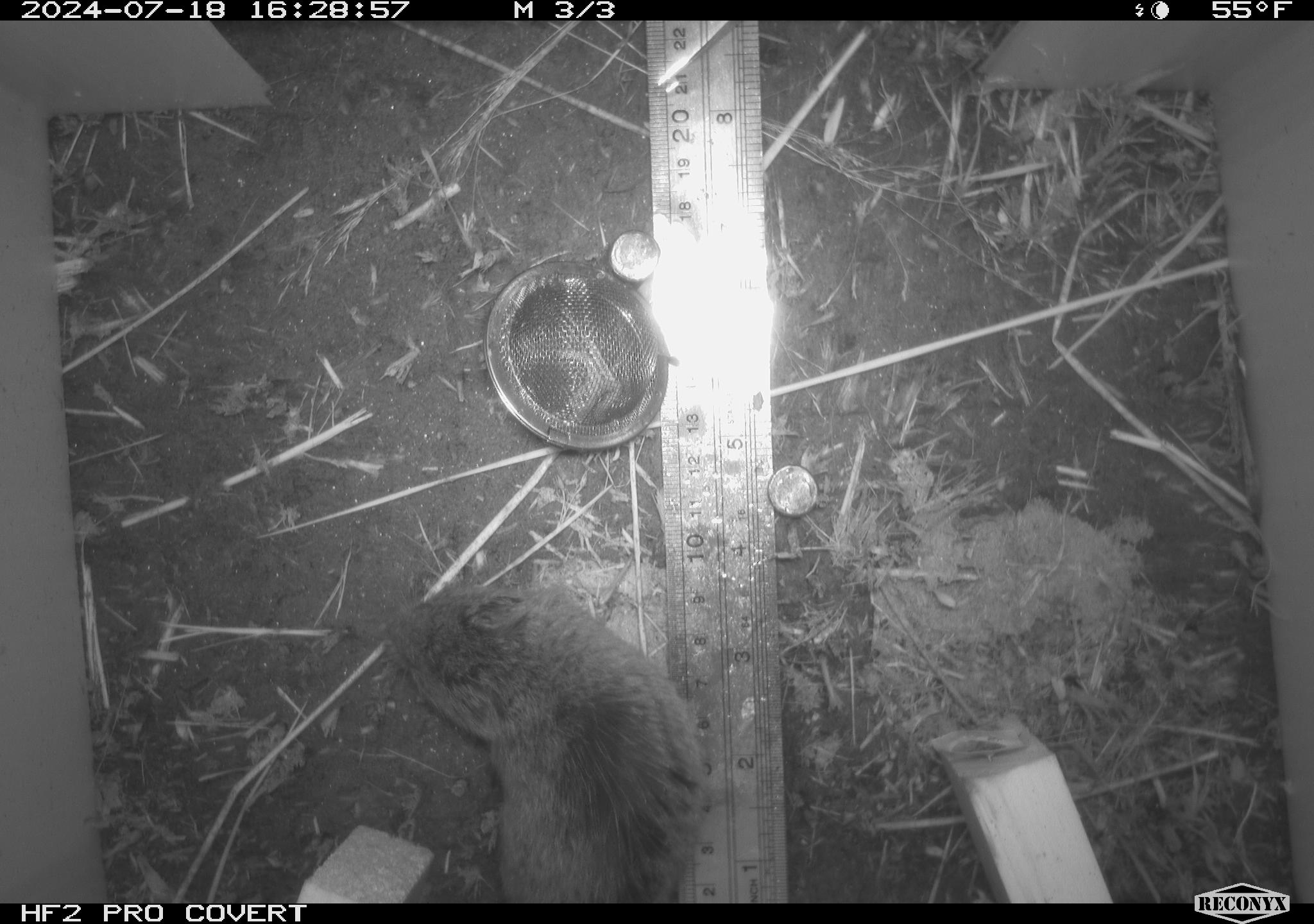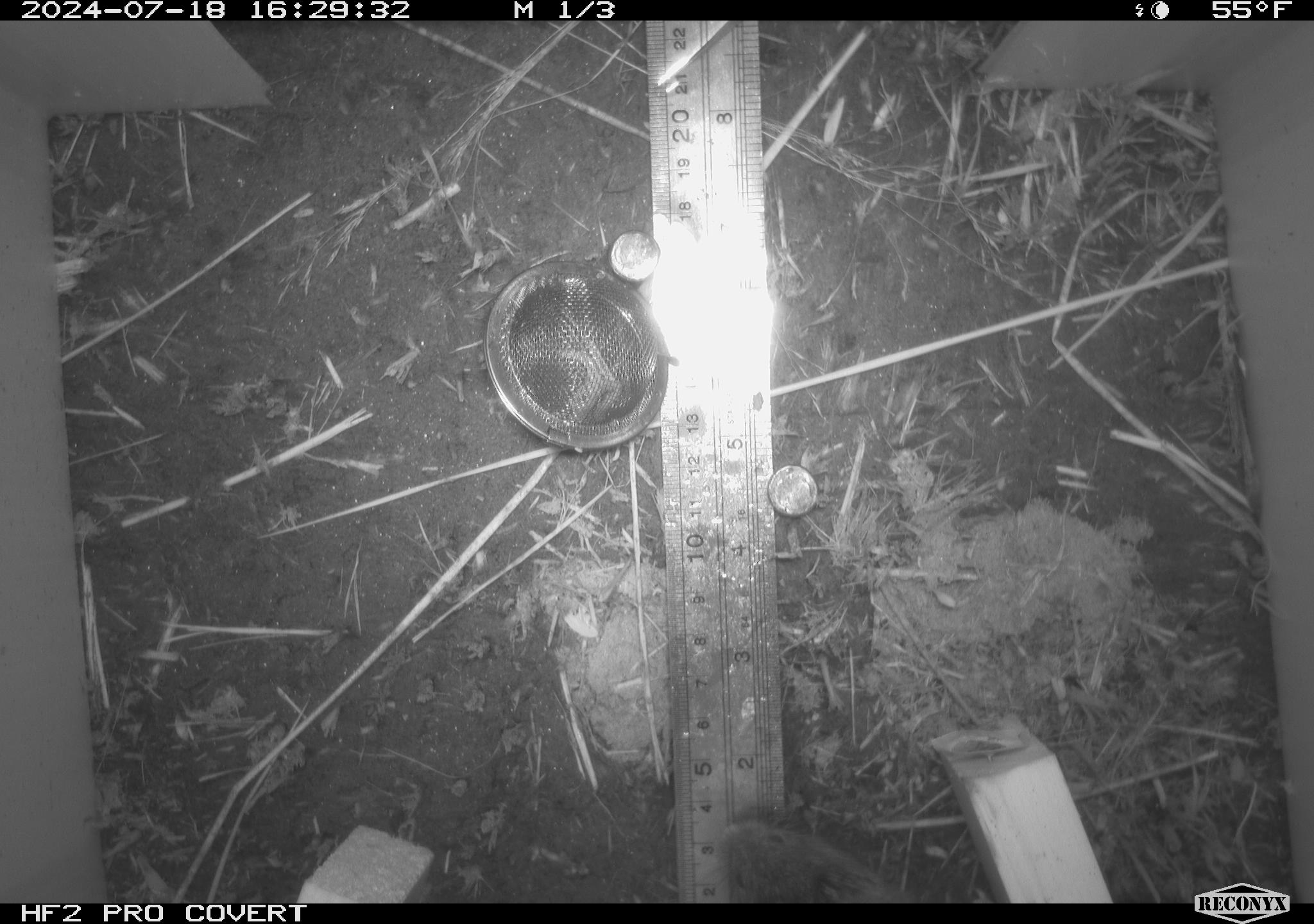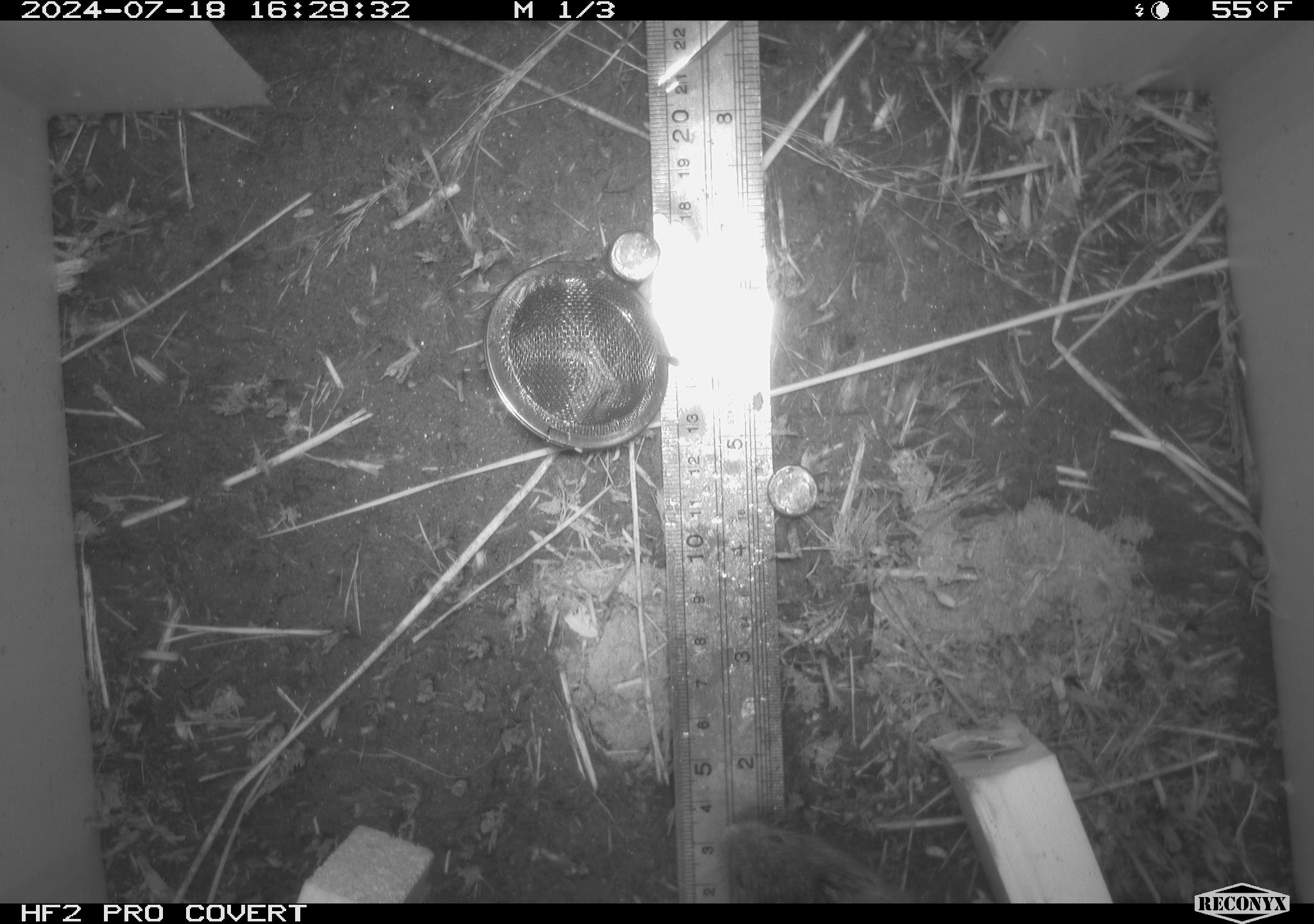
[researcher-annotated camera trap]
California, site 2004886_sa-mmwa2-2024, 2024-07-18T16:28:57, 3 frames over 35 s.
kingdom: Animalia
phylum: Chordata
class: Mammalia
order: Rodentia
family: Cricetidae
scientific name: Arvicolinae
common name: voles, lemmings, and muskrats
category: arvicolinae subfamily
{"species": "arvicolinae subfamily (voles, lemmings, and muskrats) (Arvicolinae)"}